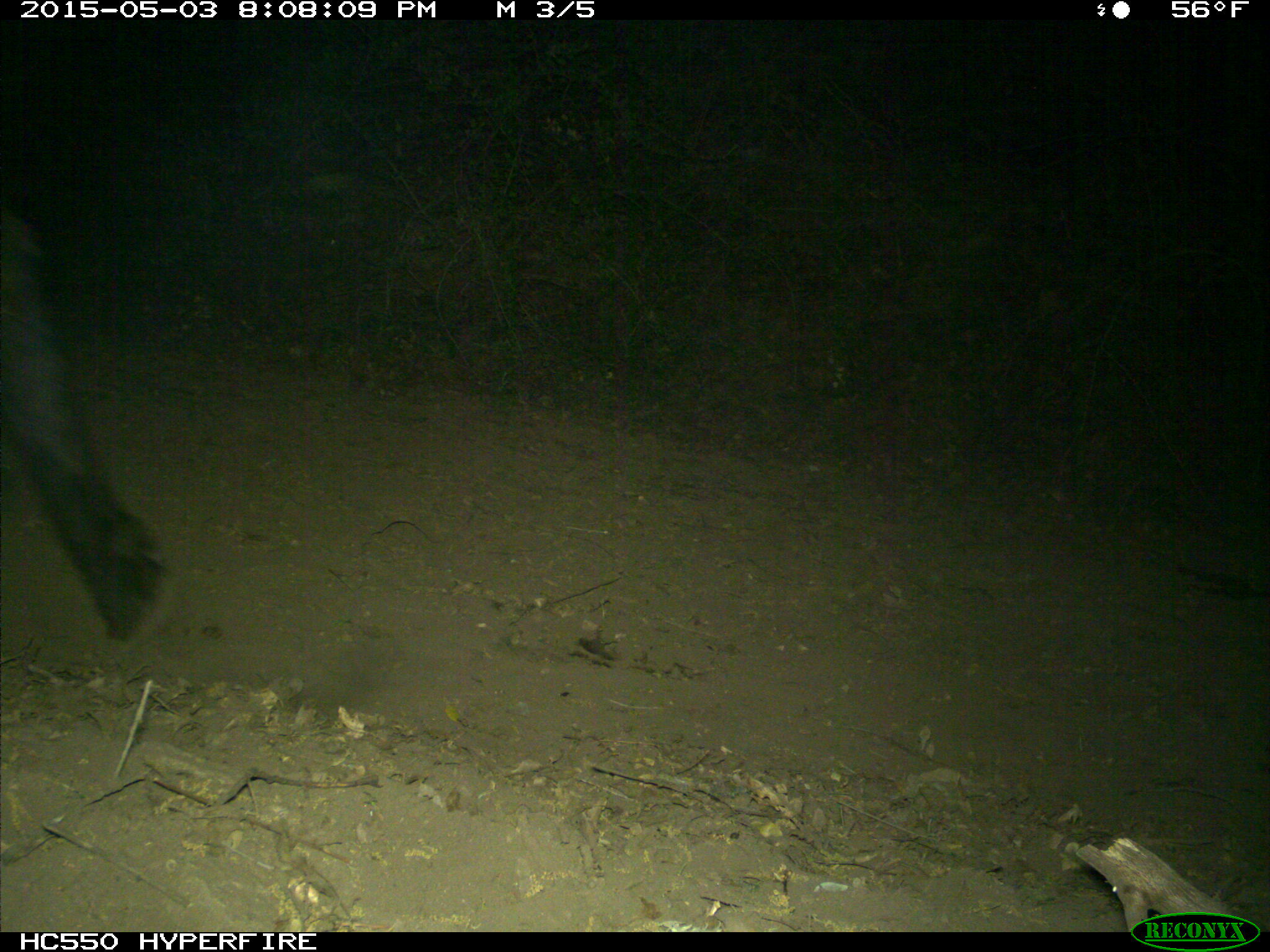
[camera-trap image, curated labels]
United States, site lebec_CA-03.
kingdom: Animalia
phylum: Chordata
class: Mammalia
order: Artiodactyla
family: Bovidae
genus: Bos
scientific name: Bos taurus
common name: domestic cow